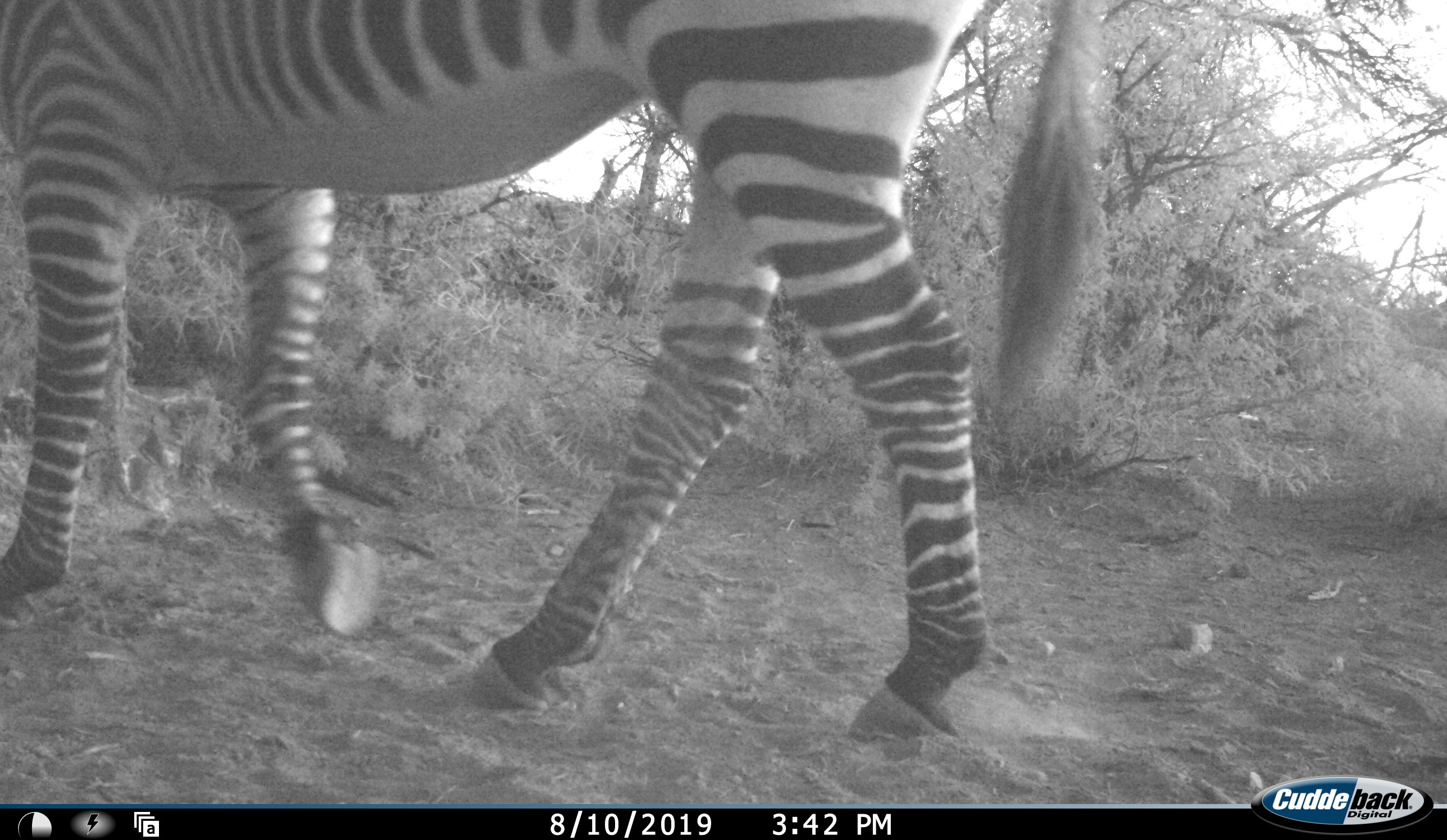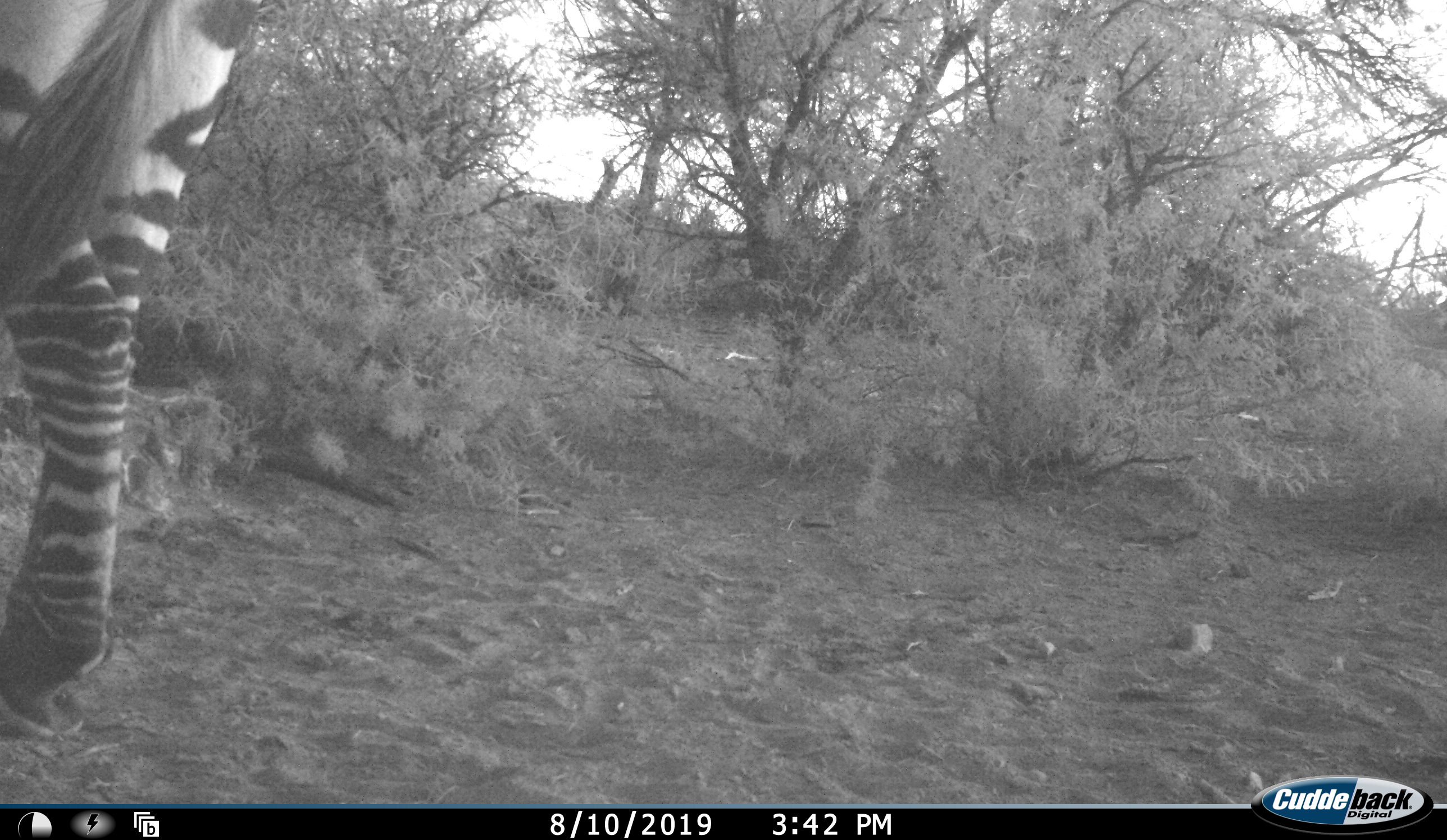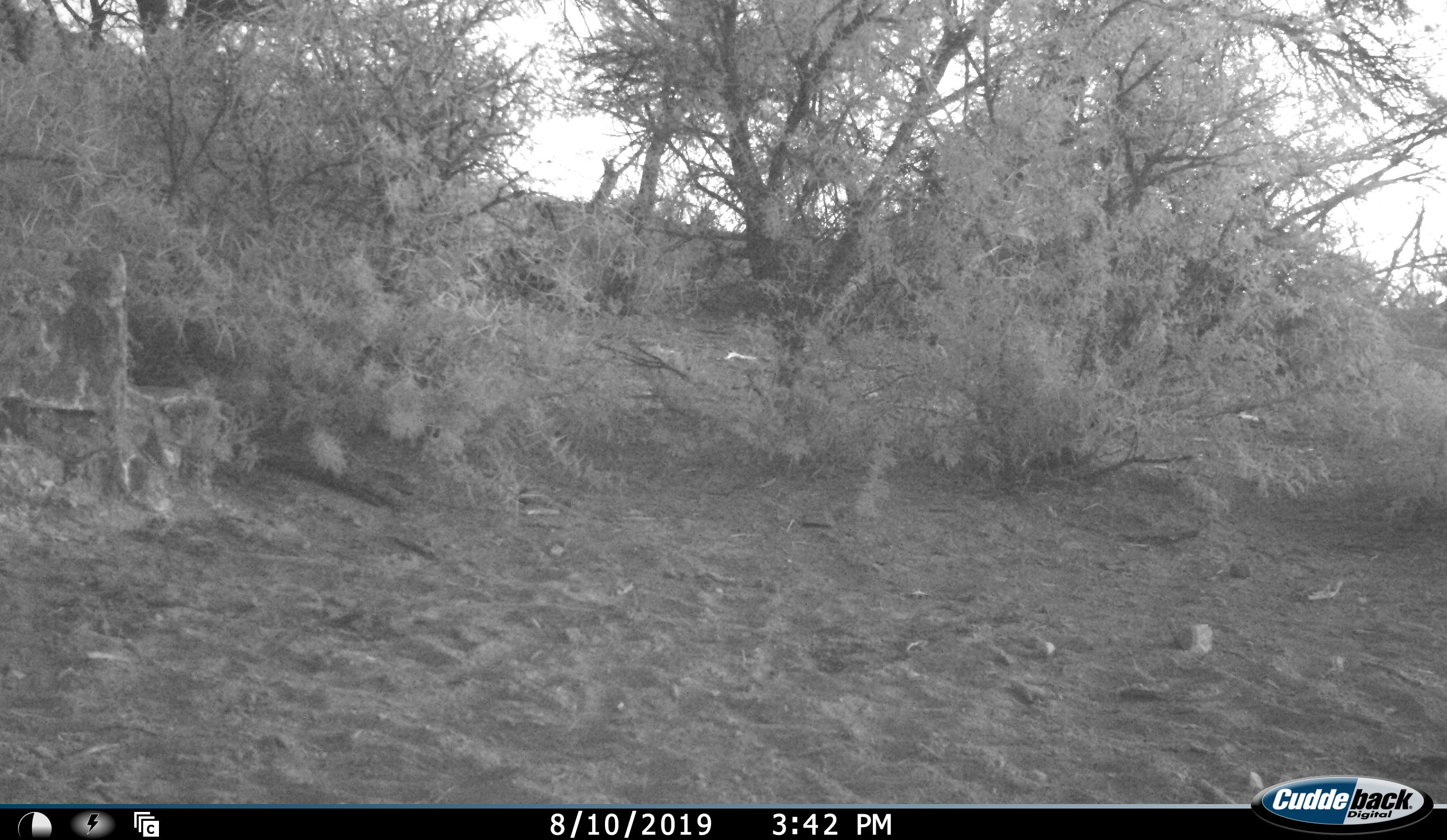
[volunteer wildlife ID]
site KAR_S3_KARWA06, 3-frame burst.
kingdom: Animalia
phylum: Chordata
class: Mammalia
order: Perissodactyla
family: Equidae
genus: Equus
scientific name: Equus zebra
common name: mountain zebra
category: zebramountain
Zebramountain (mountain zebra) (Equus zebra), count 1. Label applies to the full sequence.